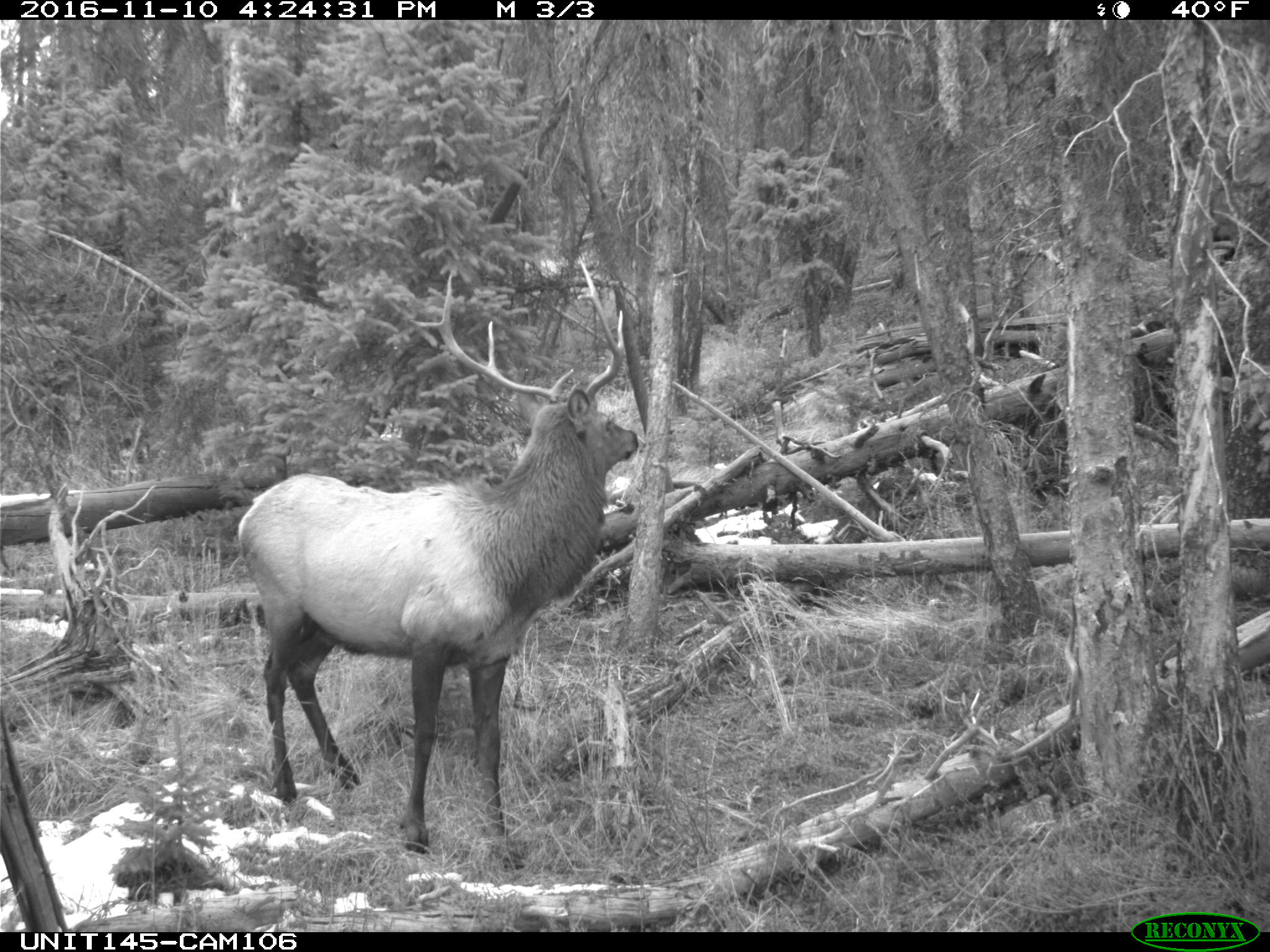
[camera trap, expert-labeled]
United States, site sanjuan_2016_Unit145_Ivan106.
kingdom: Animalia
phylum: Chordata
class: Mammalia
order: Artiodactyla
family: Cervidae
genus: Cervus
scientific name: Cervus elaphus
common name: red deer